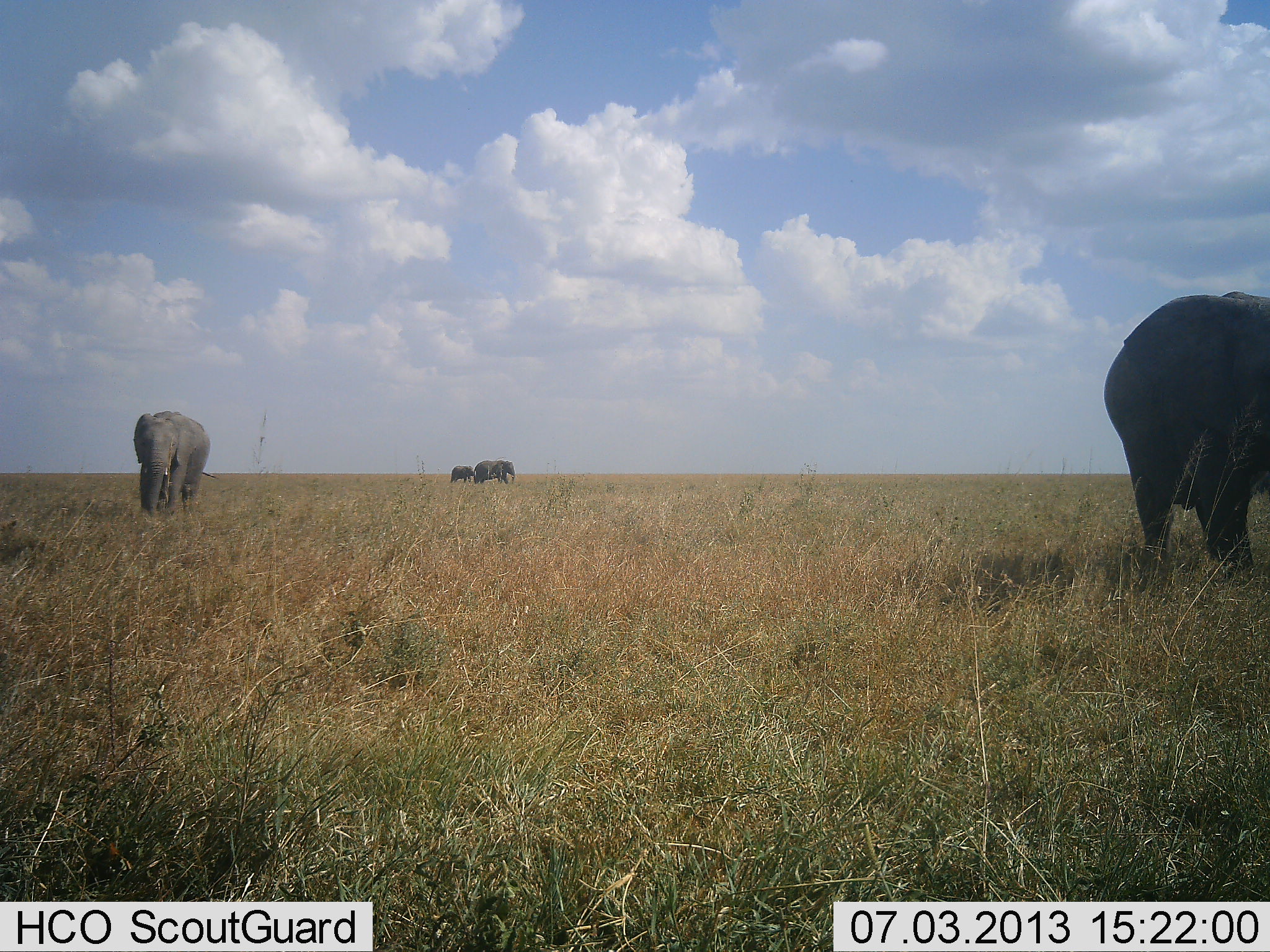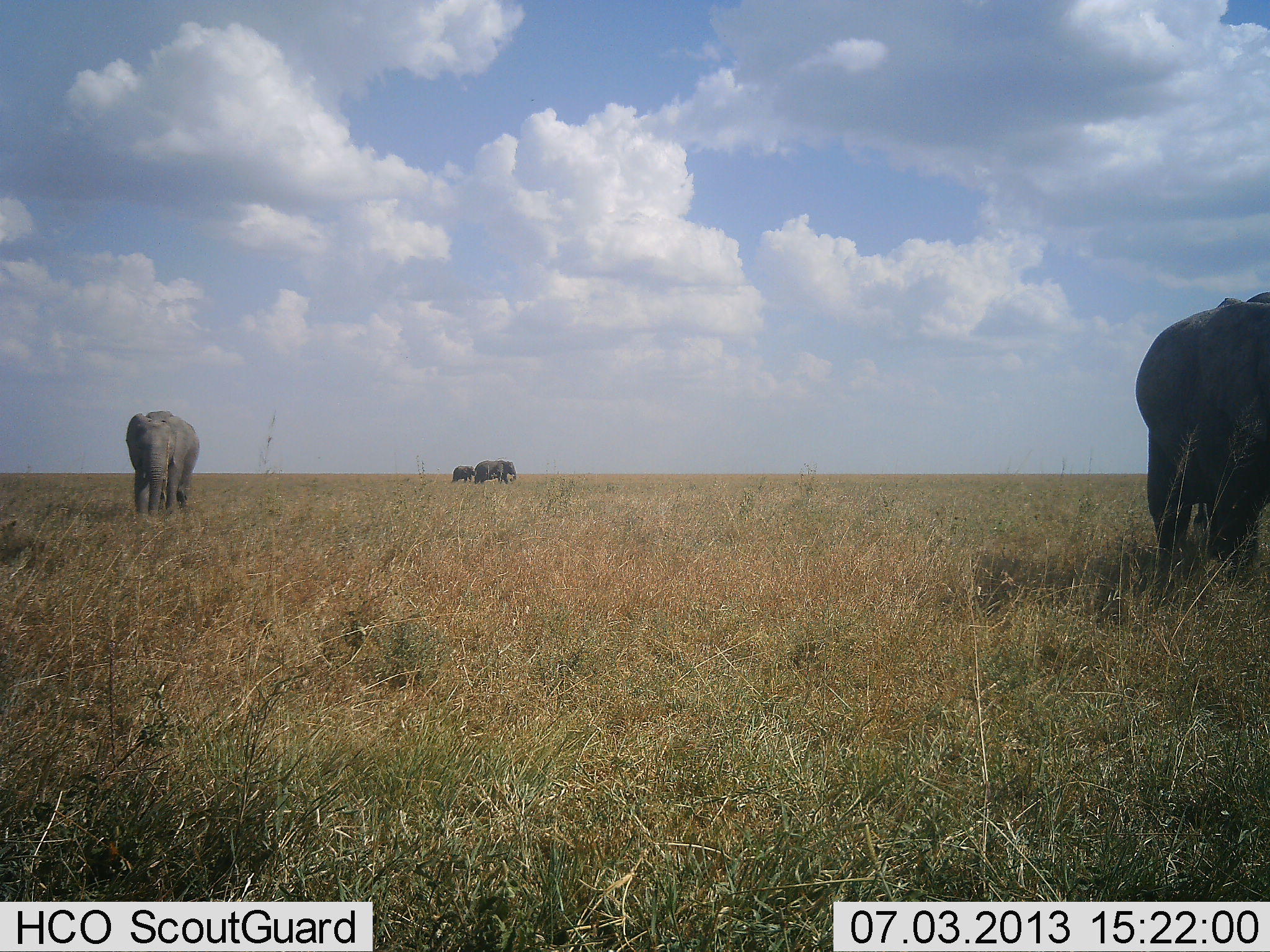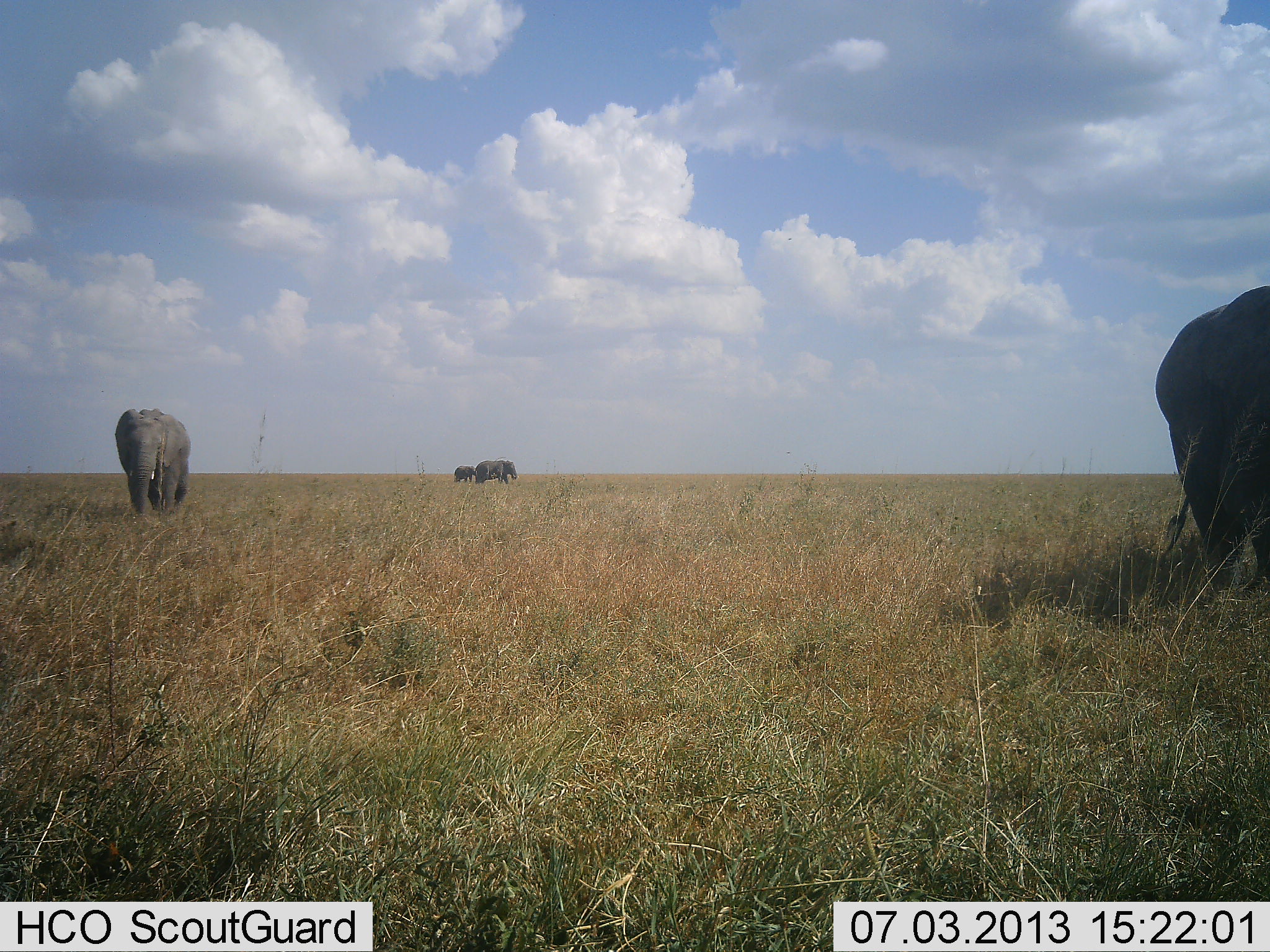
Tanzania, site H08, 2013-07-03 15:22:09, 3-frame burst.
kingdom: Animalia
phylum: Chordata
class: Mammalia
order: Proboscidea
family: Elephantidae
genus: Loxodonta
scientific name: Loxodonta africana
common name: african bush elephant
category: elephant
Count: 4.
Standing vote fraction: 53%.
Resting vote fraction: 0%.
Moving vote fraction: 87%.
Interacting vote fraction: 0%.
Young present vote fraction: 27%.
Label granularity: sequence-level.